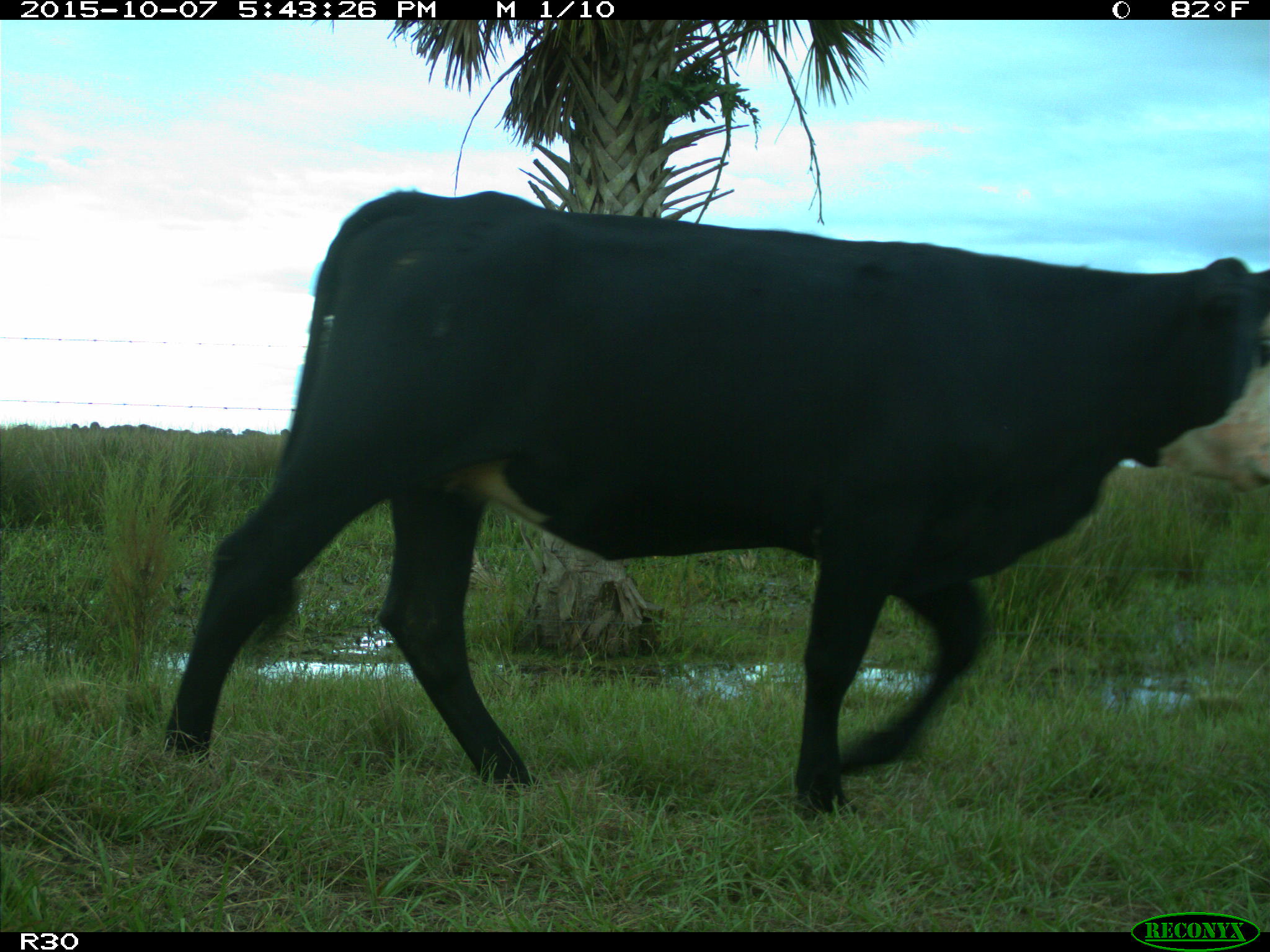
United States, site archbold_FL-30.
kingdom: Animalia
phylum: Chordata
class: Mammalia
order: Artiodactyla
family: Bovidae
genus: Bos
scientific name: Bos taurus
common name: domestic cow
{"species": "Bos taurus (domestic cow)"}